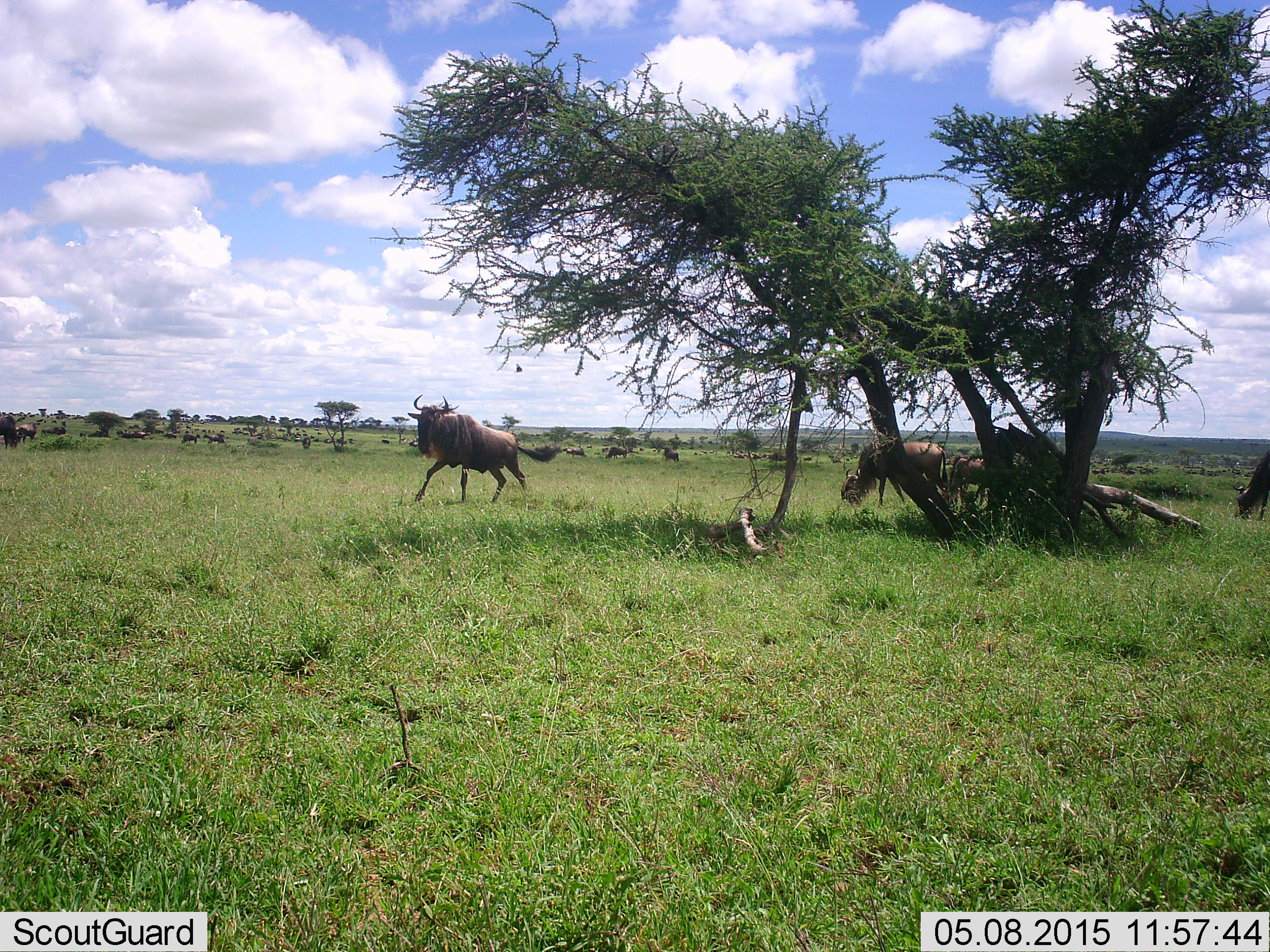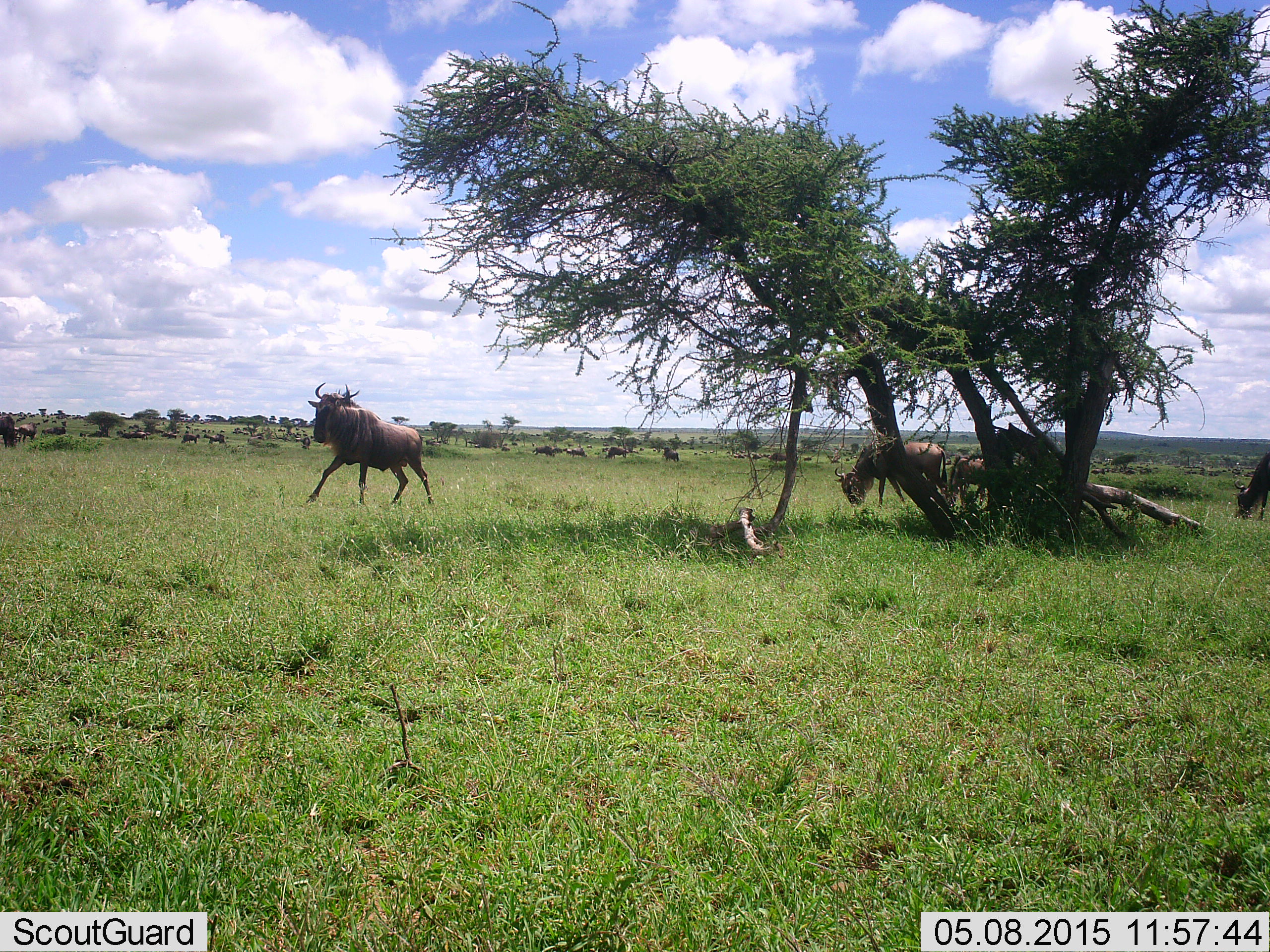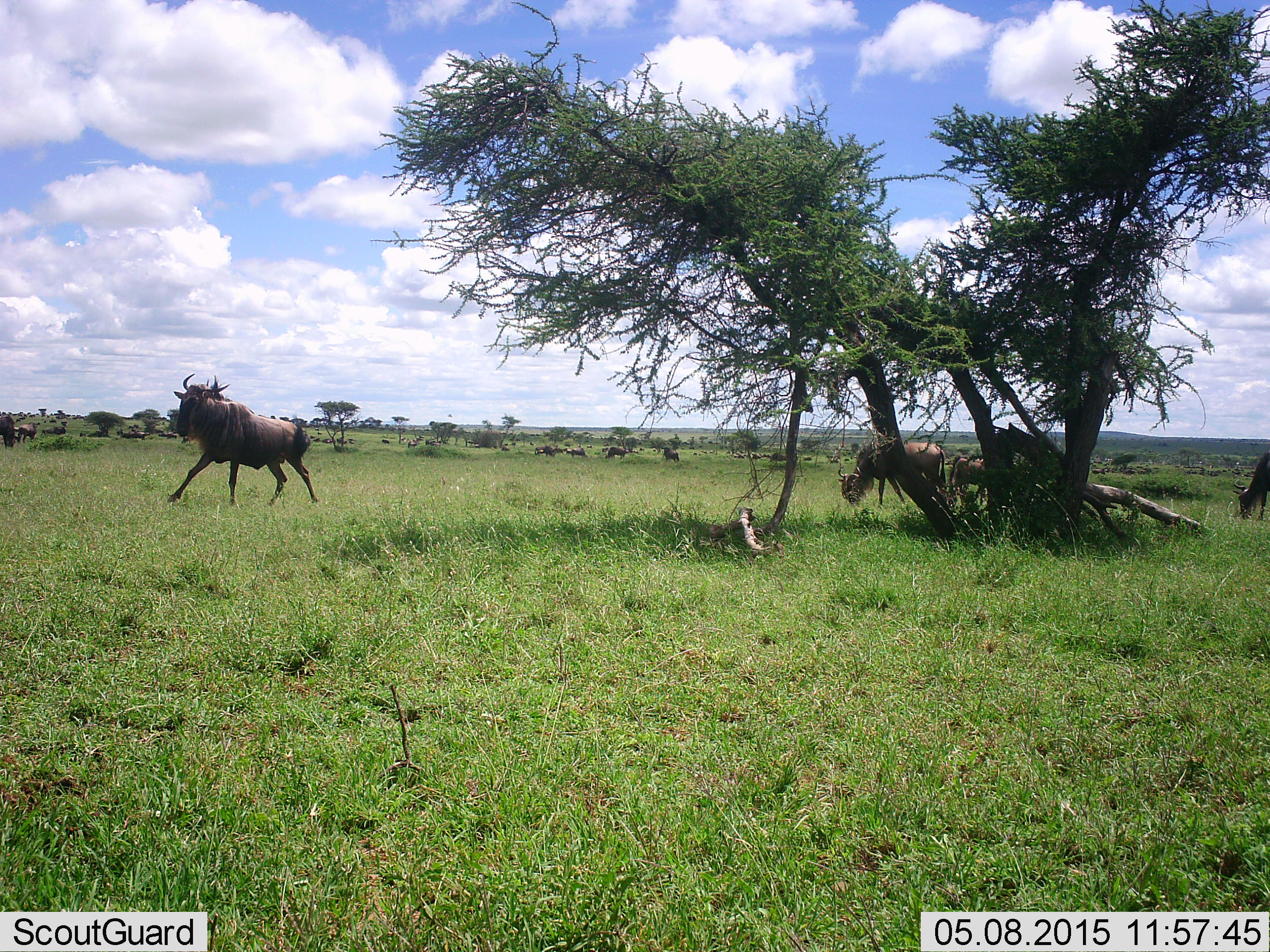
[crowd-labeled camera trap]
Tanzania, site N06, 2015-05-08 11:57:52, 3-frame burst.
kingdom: Animalia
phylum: Chordata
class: Mammalia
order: Artiodactyla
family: Bovidae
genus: Connochaetes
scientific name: Connochaetes taurinus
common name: blue wildebeest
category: wildebeest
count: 11-50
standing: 64%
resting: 0%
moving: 91%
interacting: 9%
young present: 0%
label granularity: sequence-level